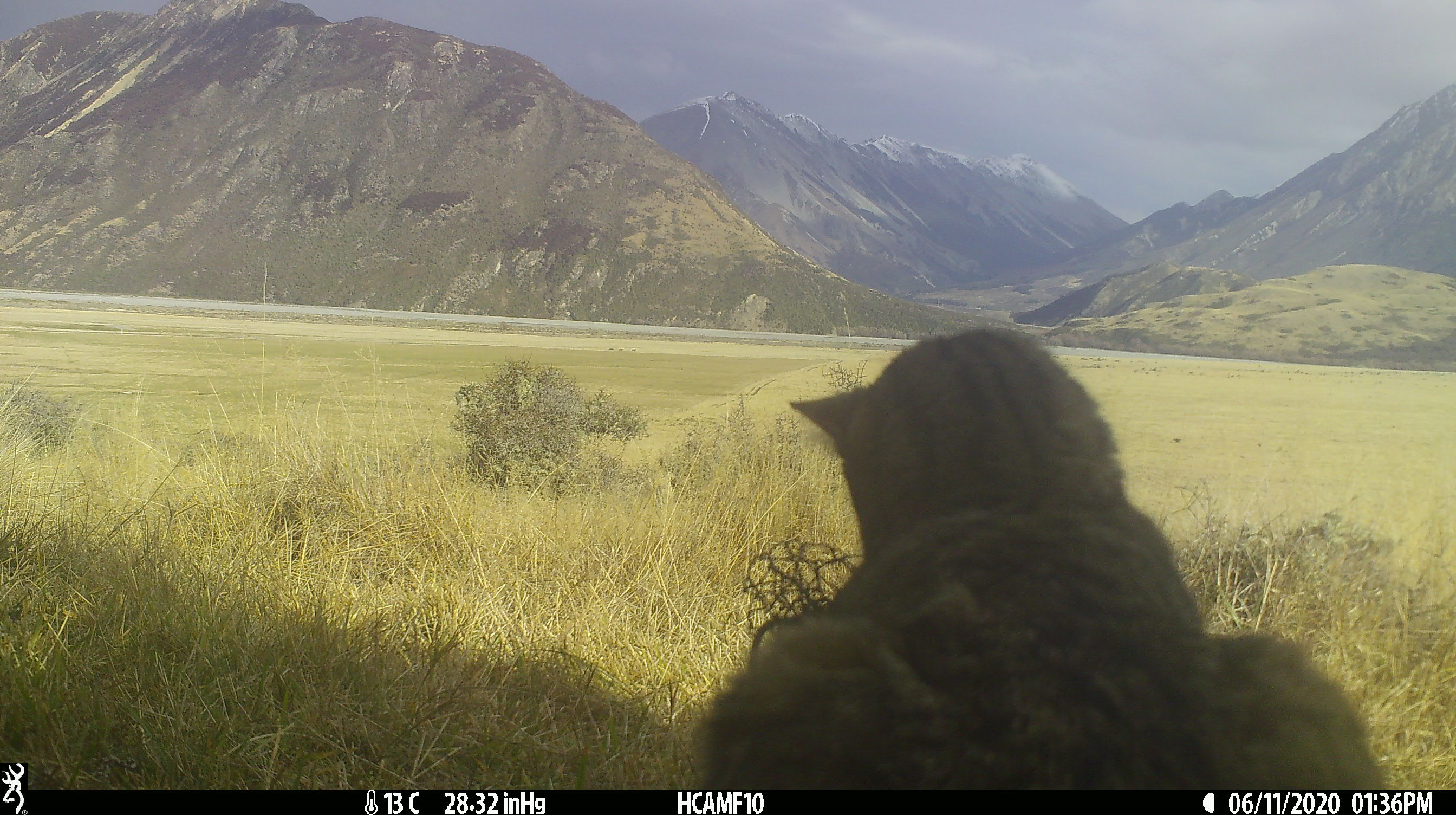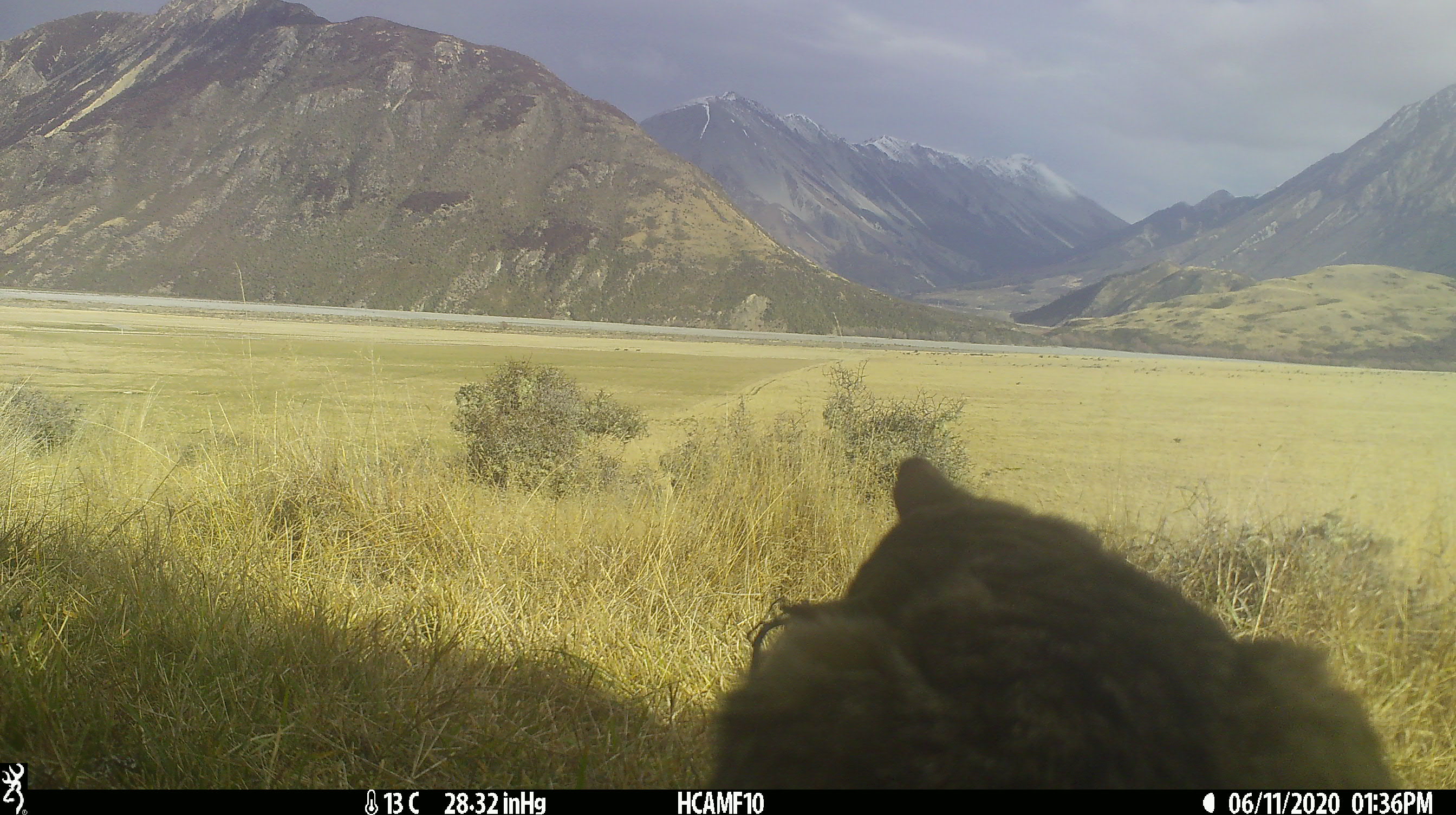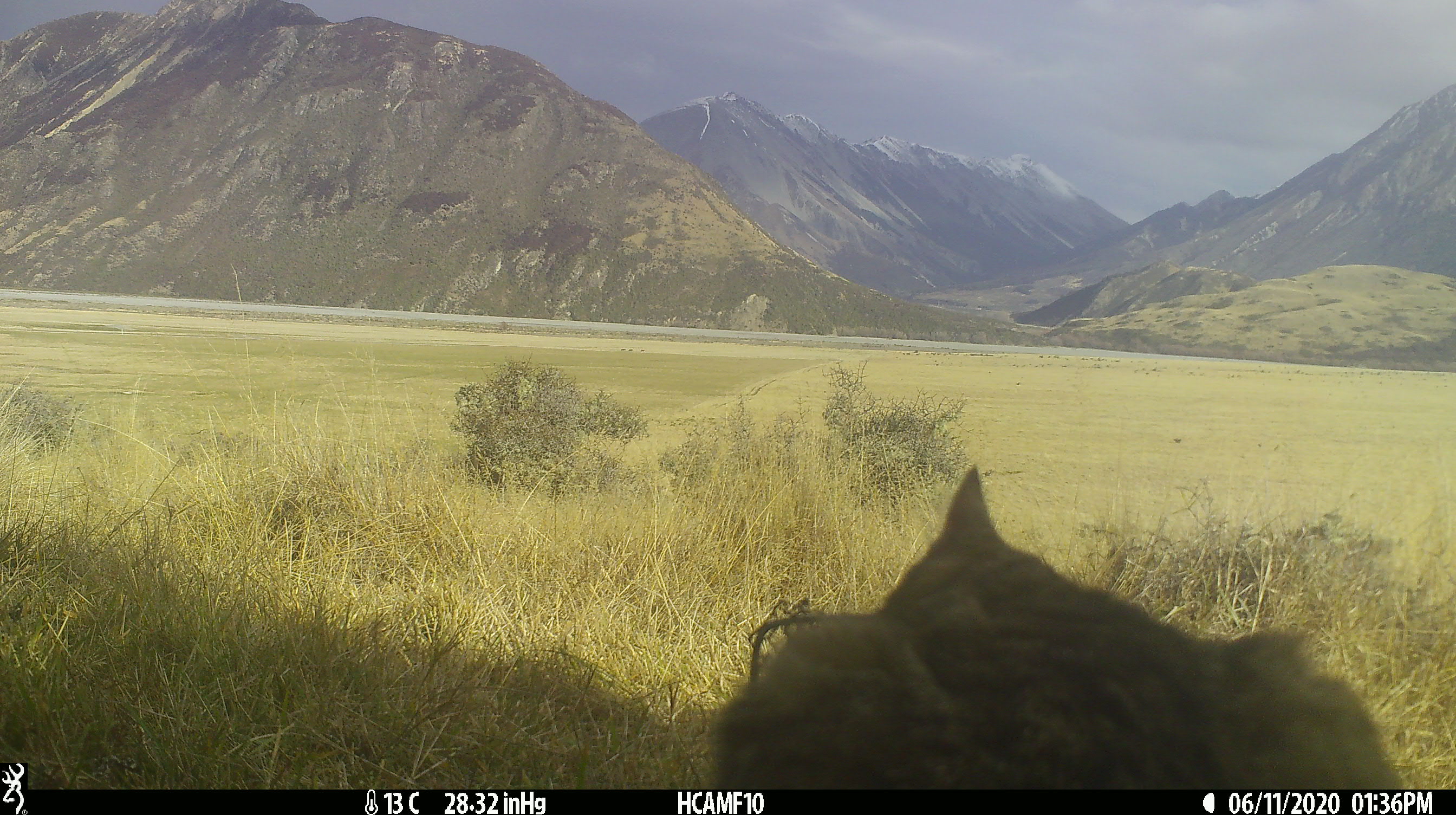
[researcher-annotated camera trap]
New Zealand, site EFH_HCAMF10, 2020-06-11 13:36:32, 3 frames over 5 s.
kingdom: Animalia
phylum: Chordata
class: Mammalia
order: Carnivora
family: Felidae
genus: Felis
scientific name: Felis catus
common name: domestic cat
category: cat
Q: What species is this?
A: Cat (domestic cat) (Felis catus).